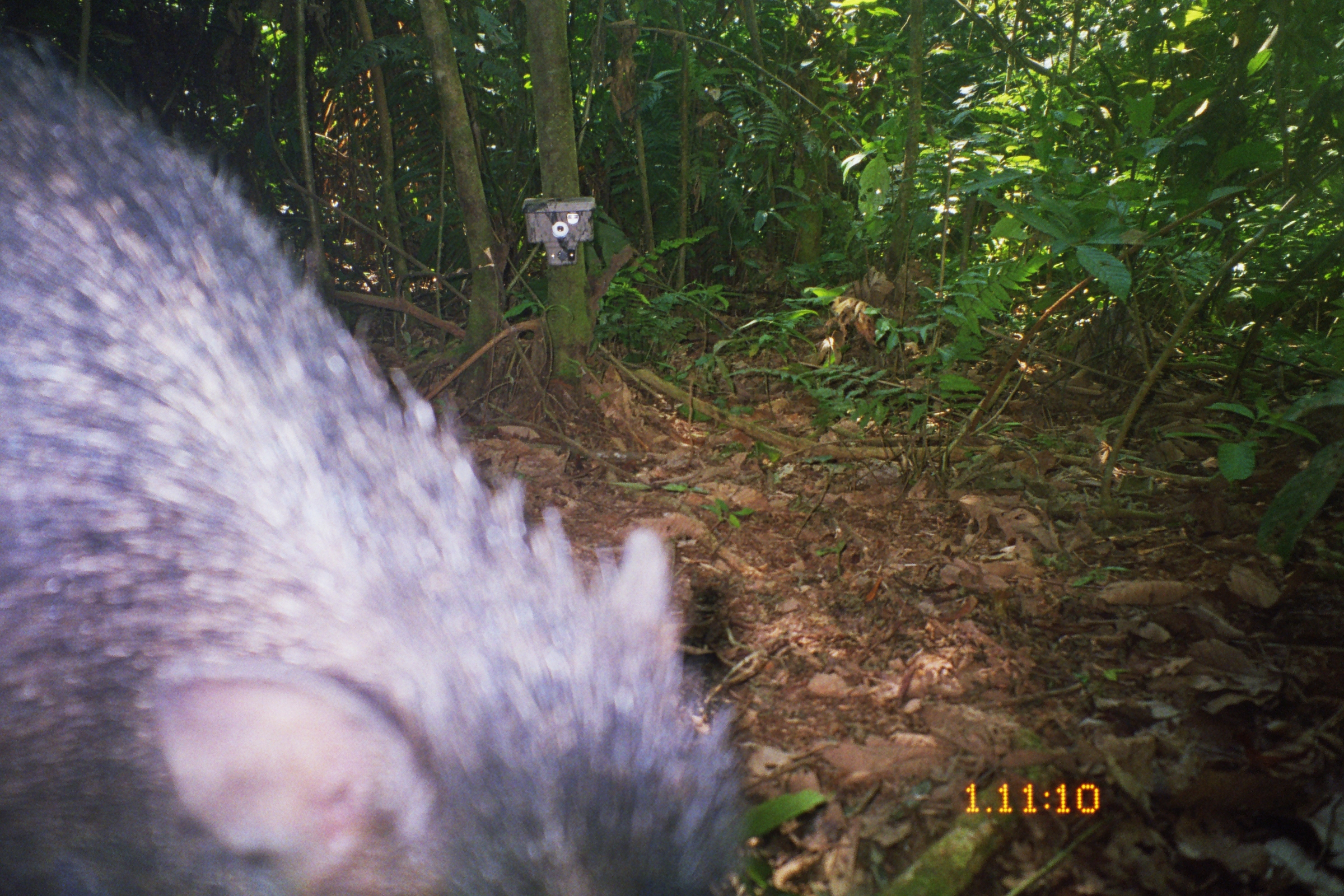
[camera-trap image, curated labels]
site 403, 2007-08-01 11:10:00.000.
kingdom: Animalia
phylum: Chordata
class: Mammalia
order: Artiodactyla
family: Tayassuidae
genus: Tayassu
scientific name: Tayassu pecari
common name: white-lipped peccary